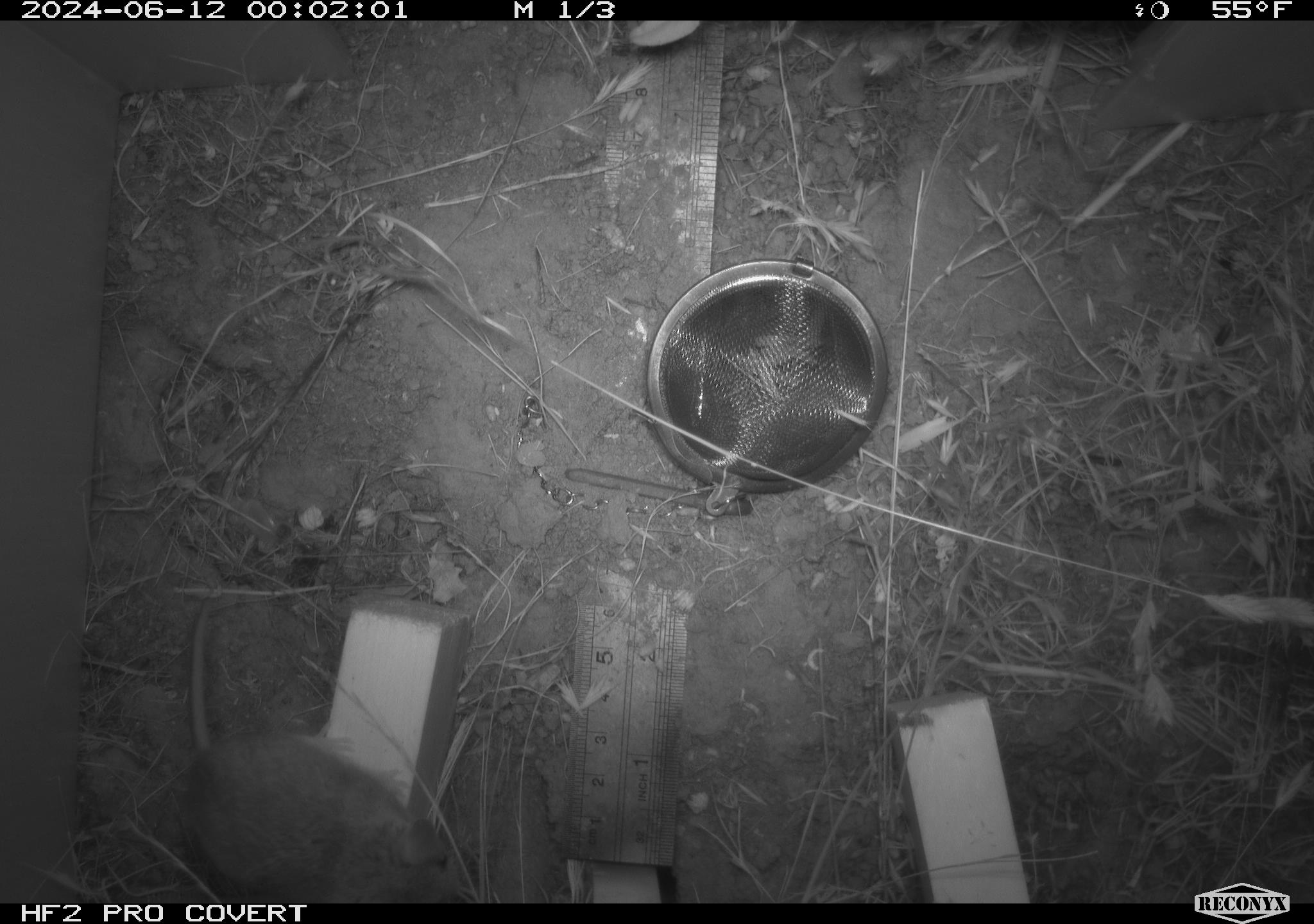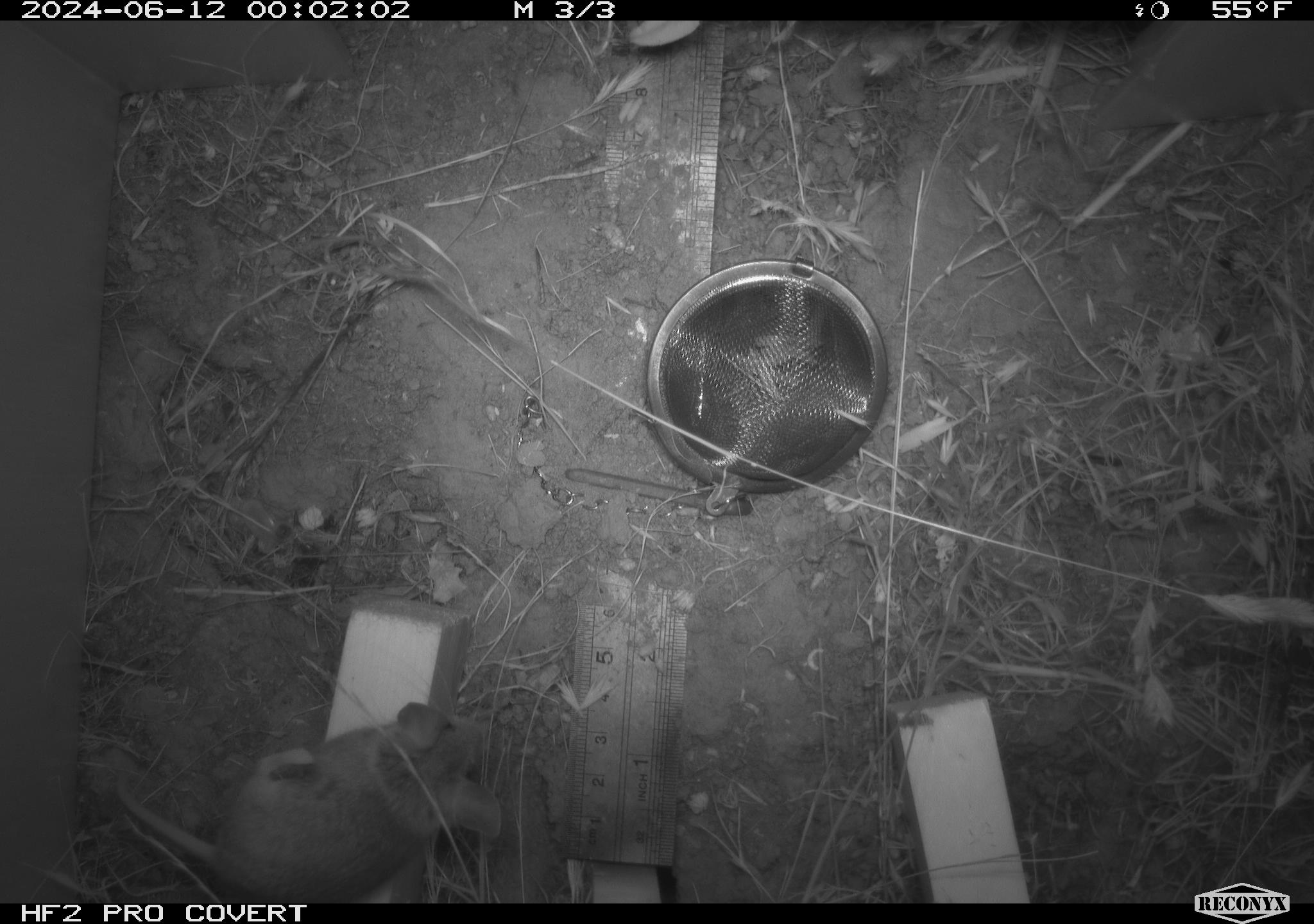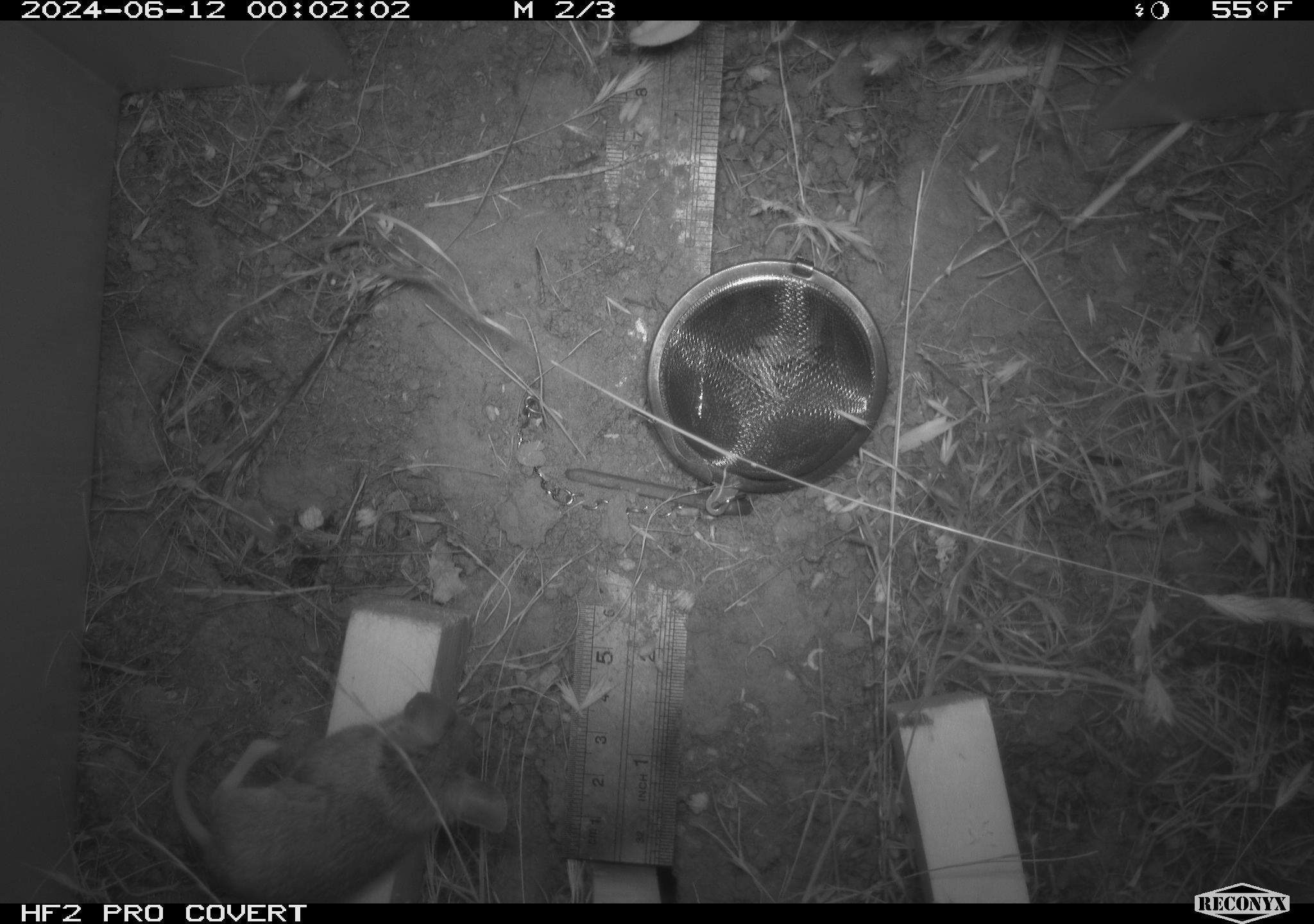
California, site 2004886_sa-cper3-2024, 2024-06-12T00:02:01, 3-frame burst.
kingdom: Animalia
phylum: Chordata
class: Mammalia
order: Rodentia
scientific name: Rodentia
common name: rodent